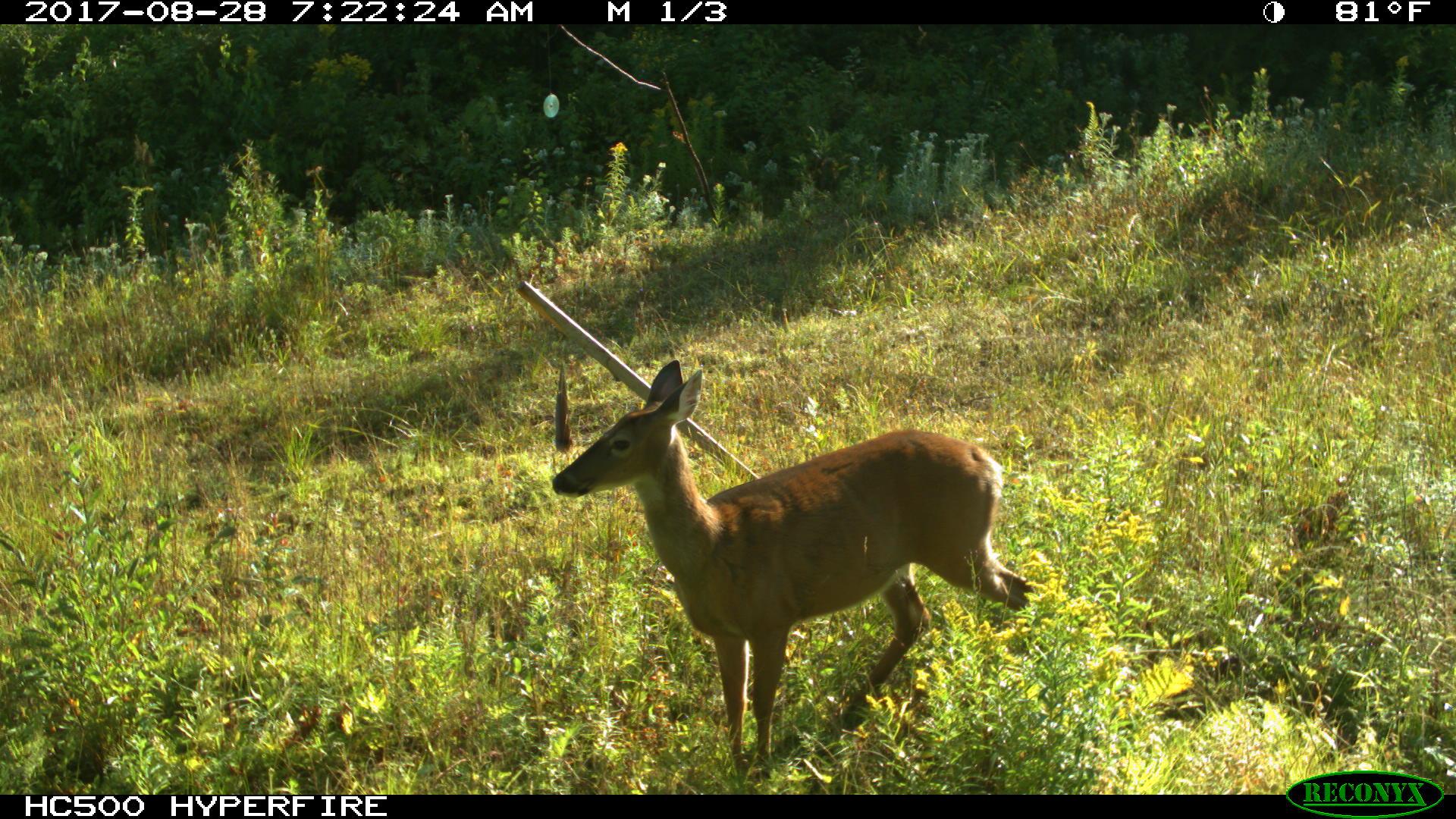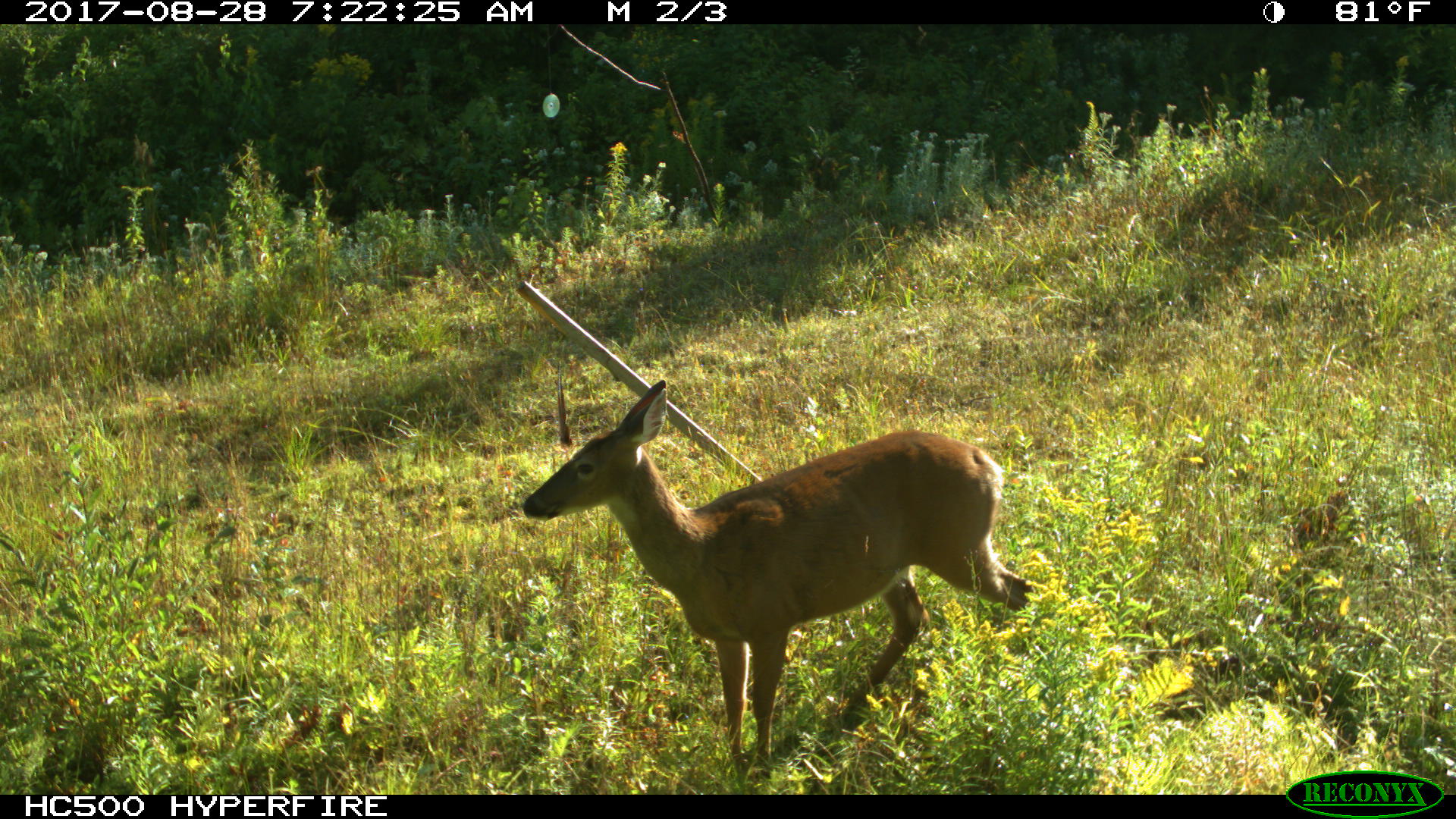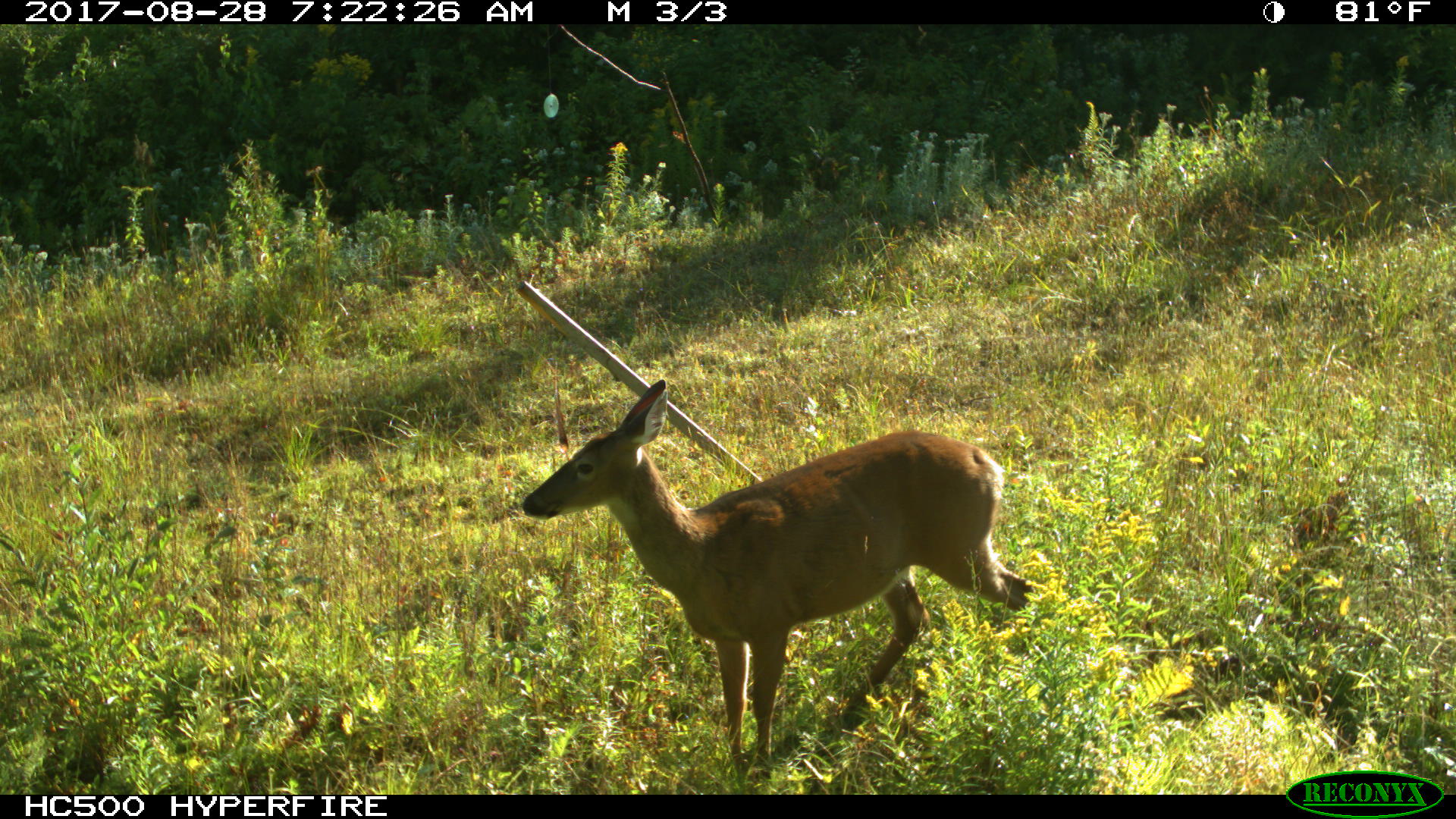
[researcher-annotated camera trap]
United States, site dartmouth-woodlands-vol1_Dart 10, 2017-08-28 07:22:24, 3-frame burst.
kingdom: Animalia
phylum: Chordata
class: Mammalia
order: Artiodactyla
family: Cervidae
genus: Odocoileus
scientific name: Odocoileus virginianus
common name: white-tailed deer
White-tailed deer (Odocoileus virginianus).